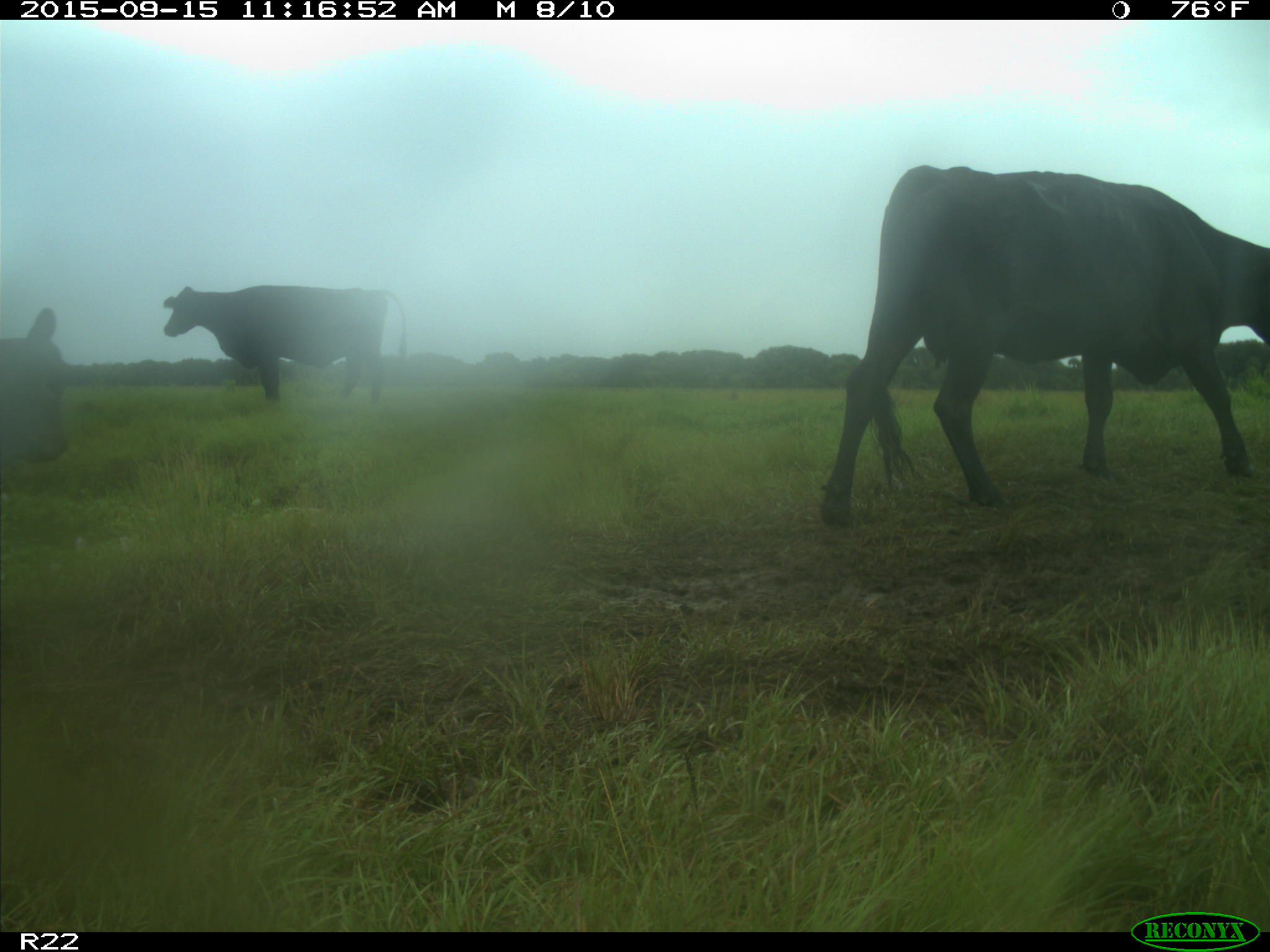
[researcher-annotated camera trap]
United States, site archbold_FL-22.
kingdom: Animalia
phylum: Chordata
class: Mammalia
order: Artiodactyla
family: Bovidae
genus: Bos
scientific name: Bos taurus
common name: domestic cow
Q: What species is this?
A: Bos taurus (domestic cow).